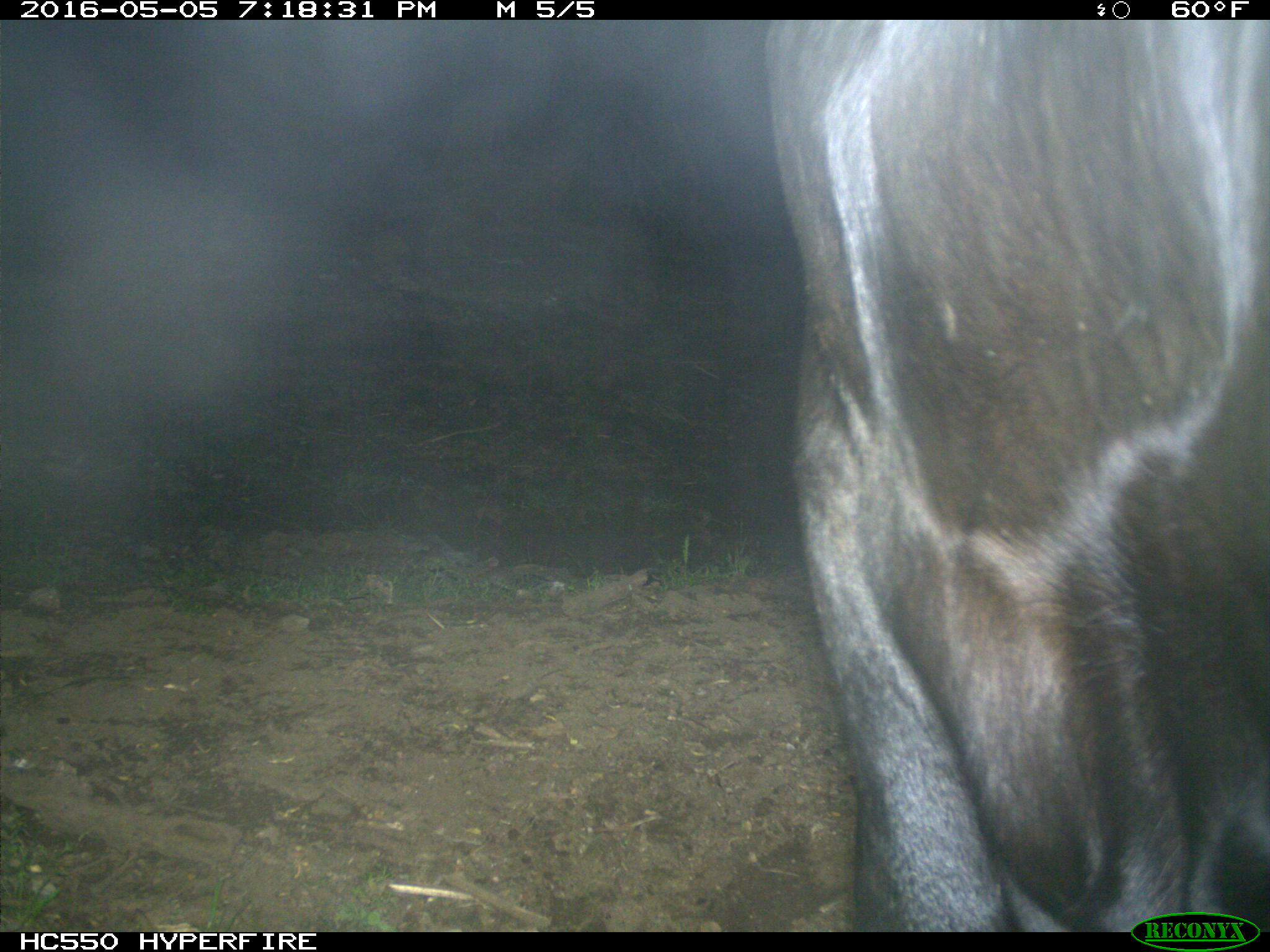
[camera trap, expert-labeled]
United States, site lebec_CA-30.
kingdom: Animalia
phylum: Chordata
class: Mammalia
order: Artiodactyla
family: Bovidae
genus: Bos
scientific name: Bos taurus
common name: domestic cow